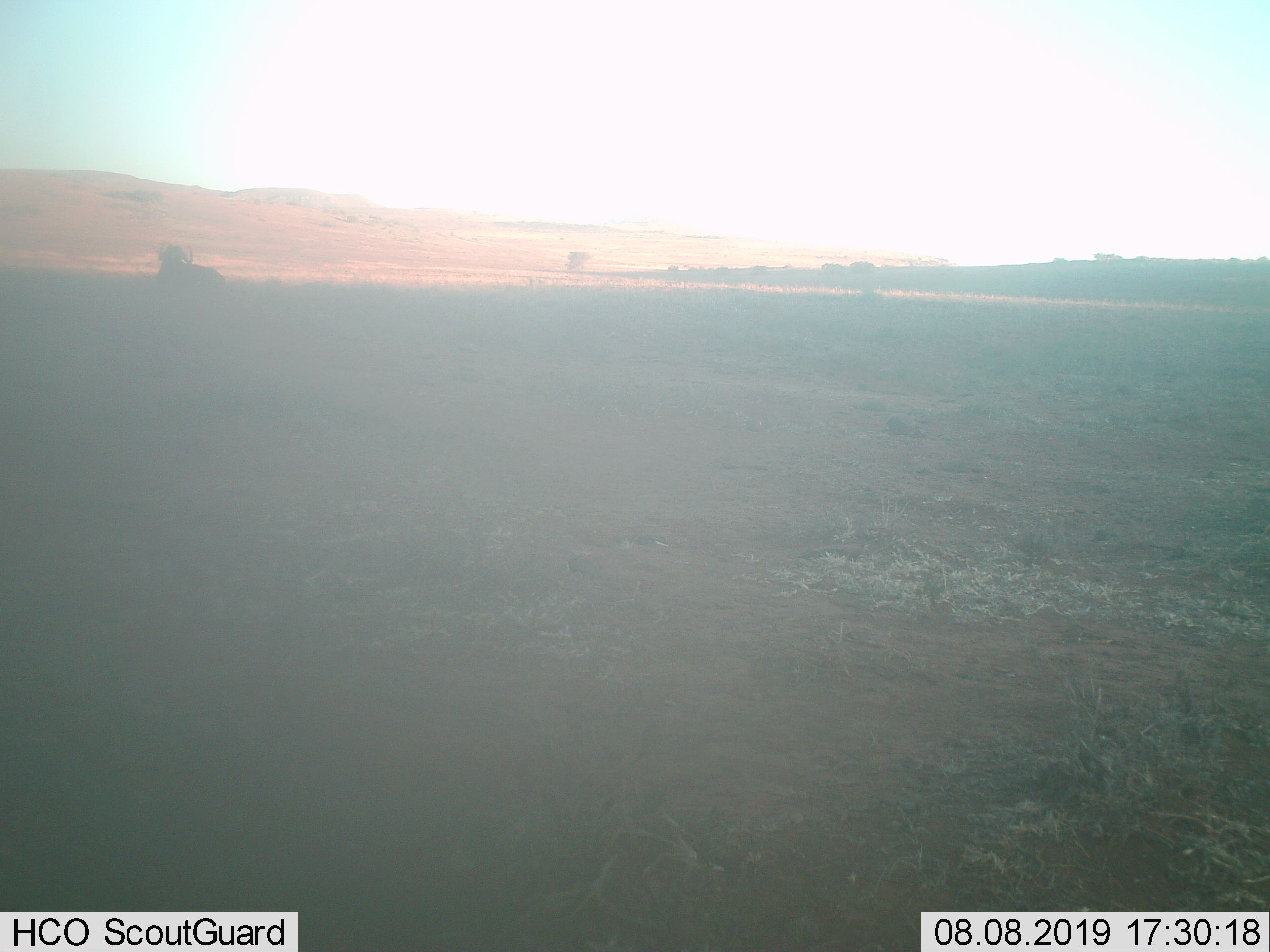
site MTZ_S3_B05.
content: unidentified animal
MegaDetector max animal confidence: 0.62